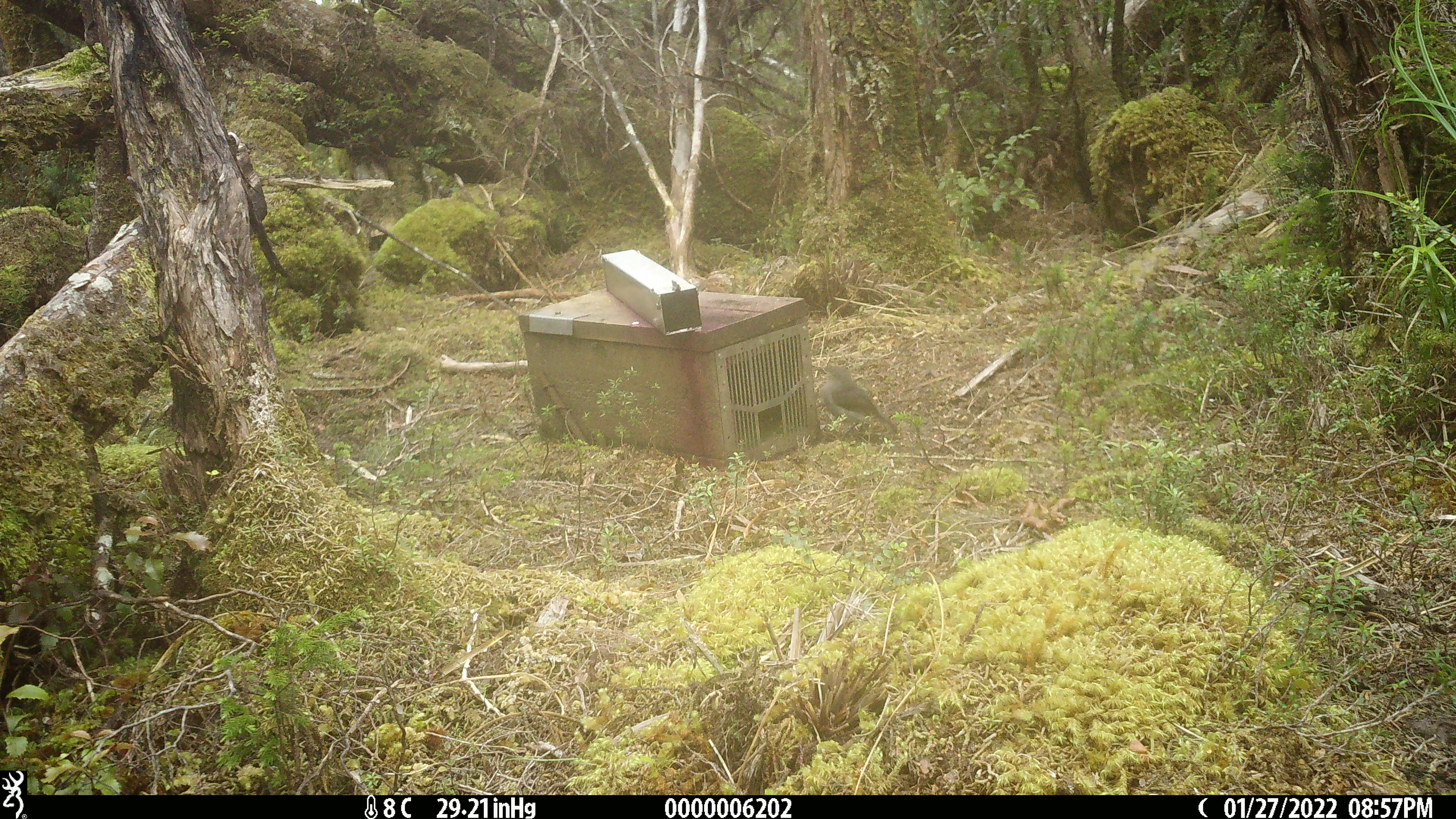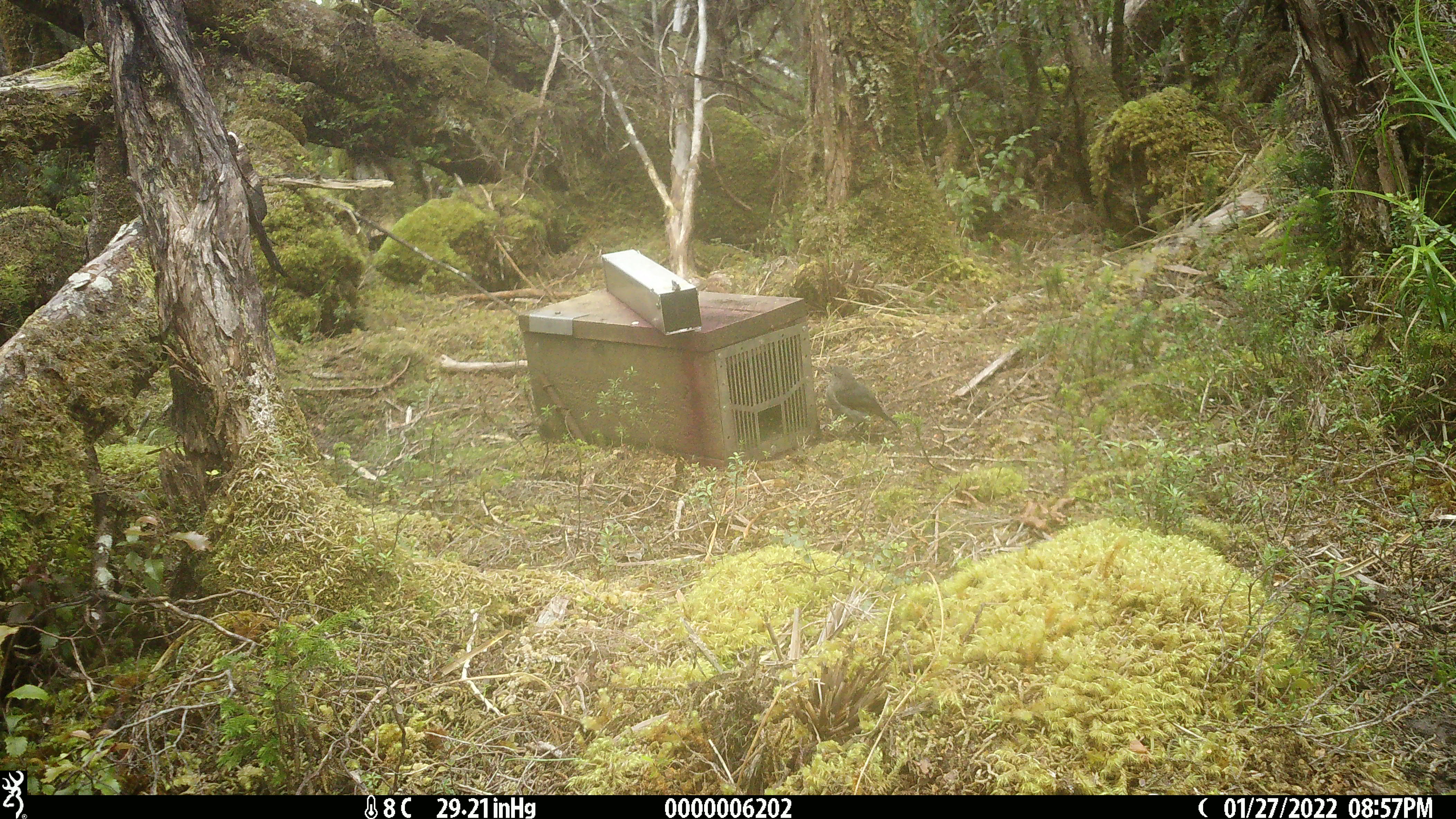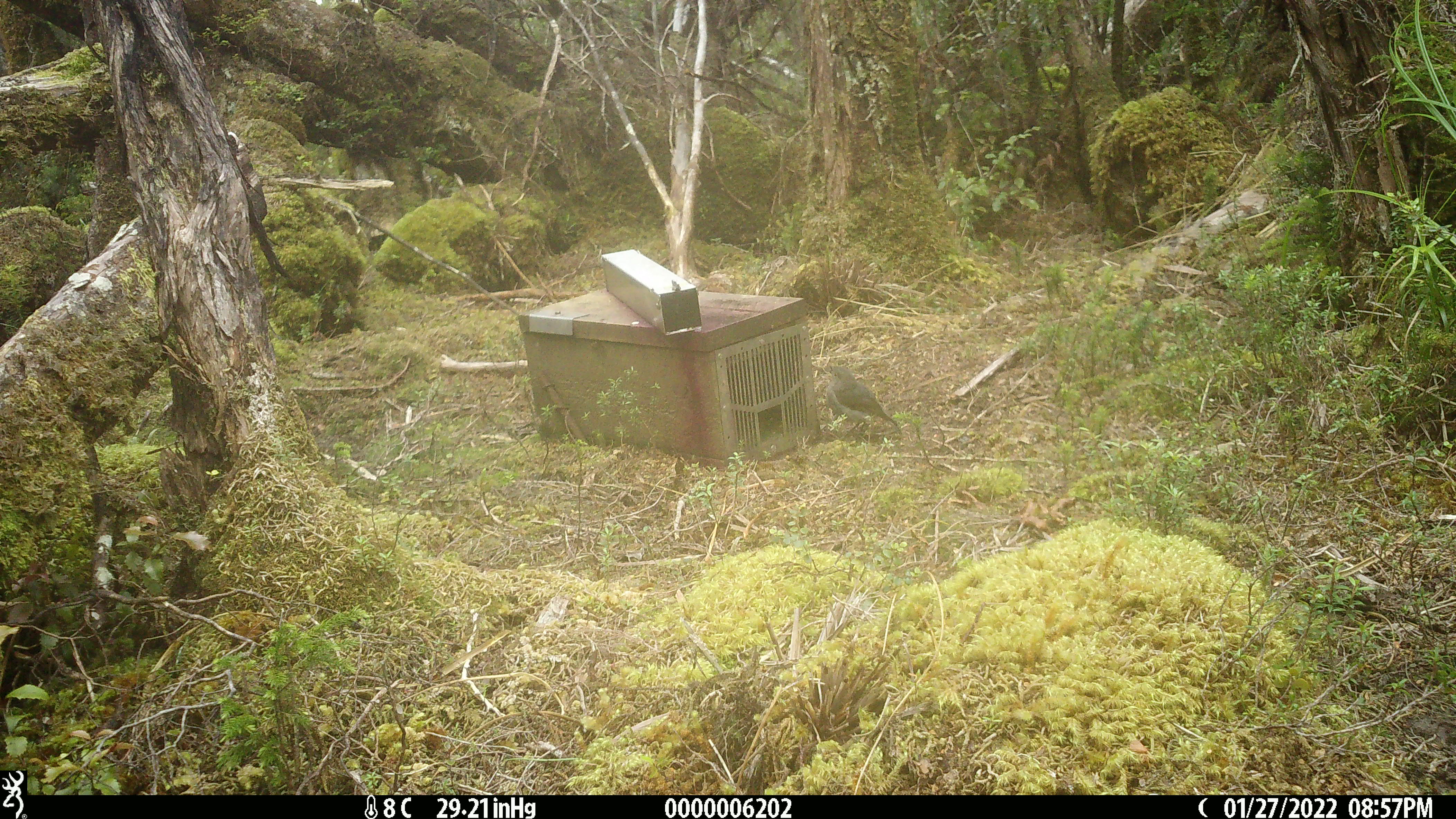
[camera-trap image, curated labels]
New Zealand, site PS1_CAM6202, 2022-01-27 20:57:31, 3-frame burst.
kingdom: Animalia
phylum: Chordata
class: Aves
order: Passeriformes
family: Petroicidae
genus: Petroica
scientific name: Petroica australis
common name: new zealand robin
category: robin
Robin (new zealand robin) (Petroica australis).